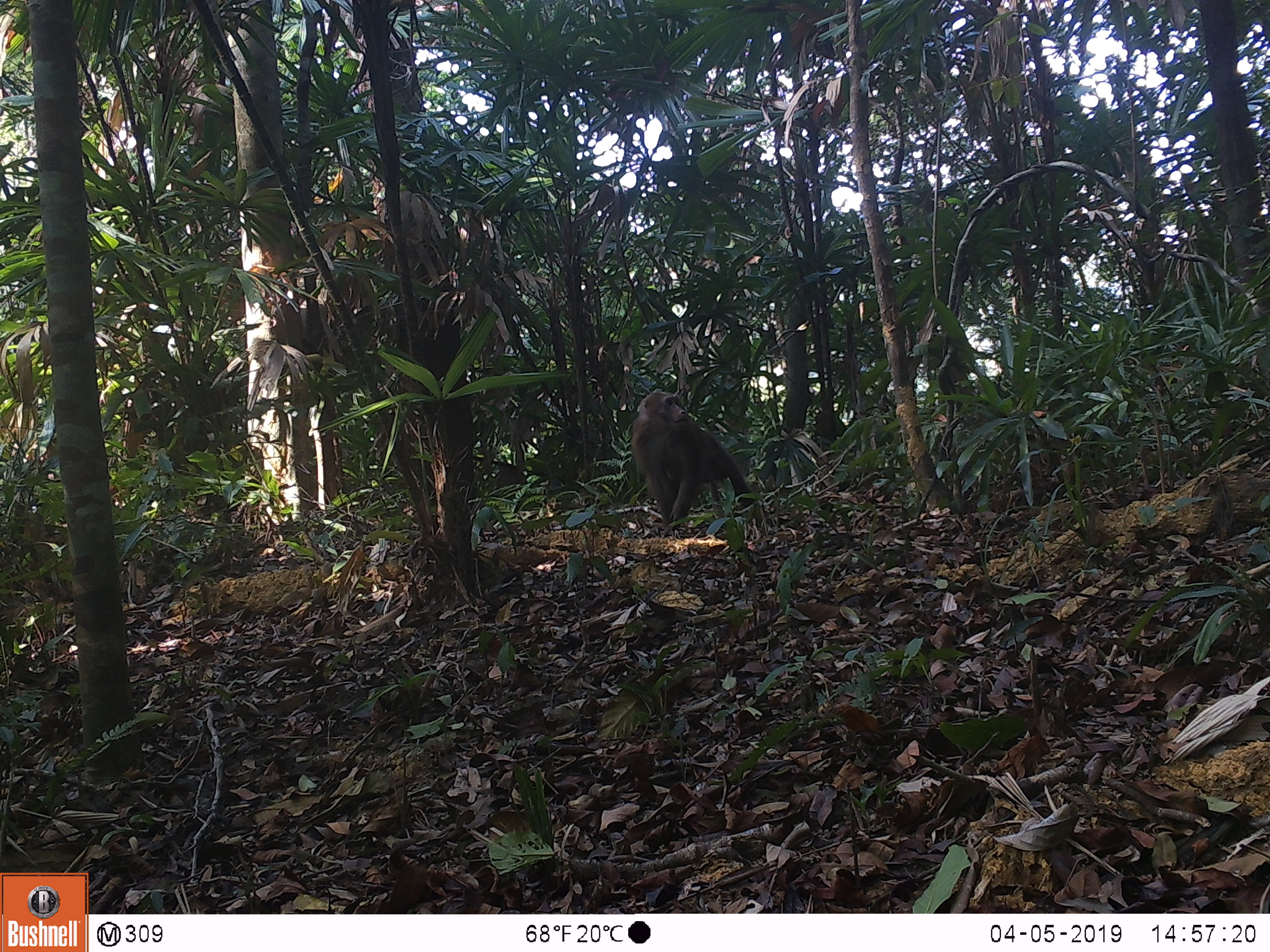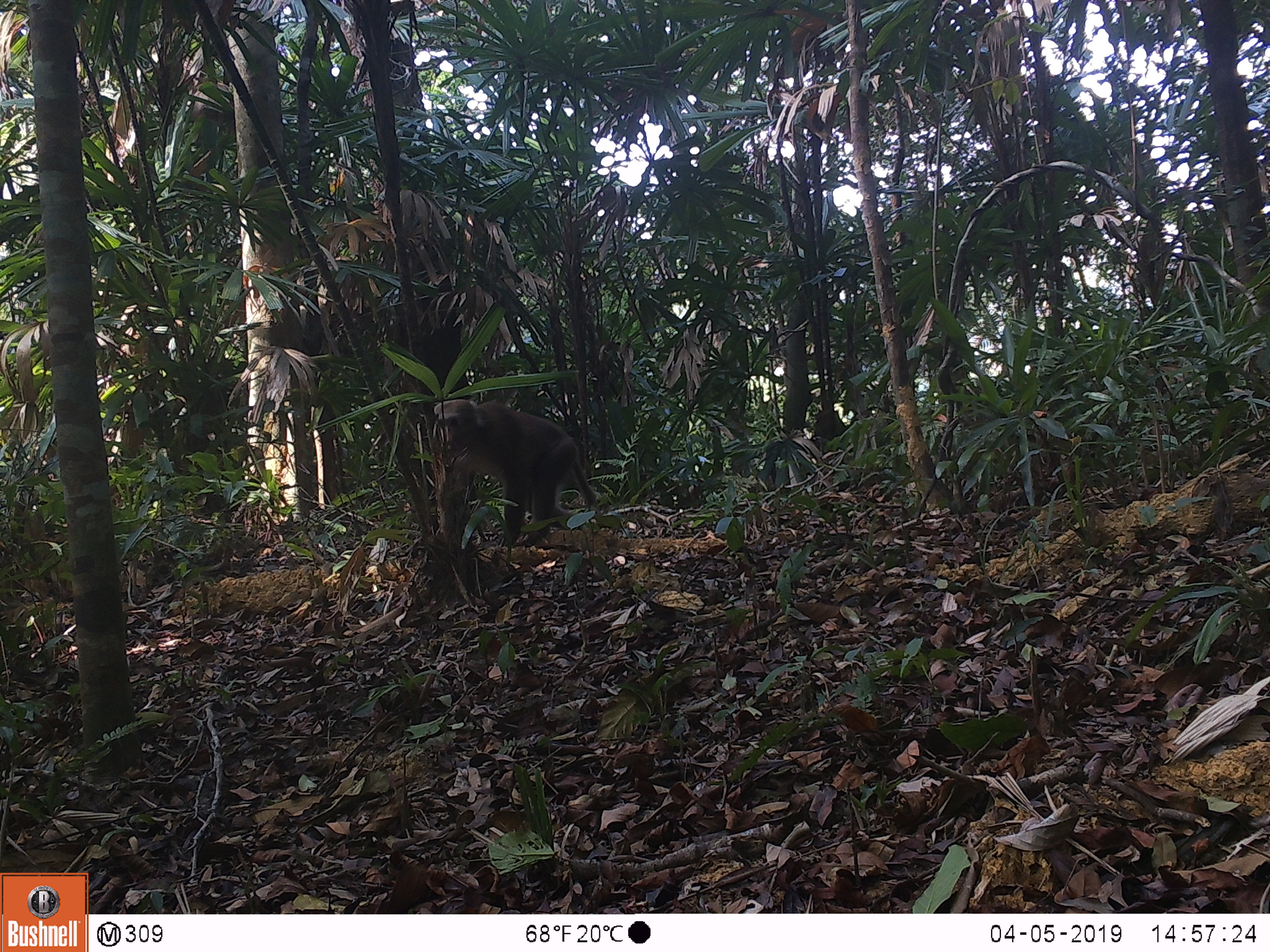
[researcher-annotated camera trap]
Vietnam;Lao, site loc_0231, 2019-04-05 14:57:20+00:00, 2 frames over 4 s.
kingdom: Animalia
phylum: Chordata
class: Mammalia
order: Primates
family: Cercopithecidae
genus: Macaca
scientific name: Macaca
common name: macaques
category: assam or rhesus macaque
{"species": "assam or rhesus macaque (macaques) (Macaca)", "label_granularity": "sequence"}